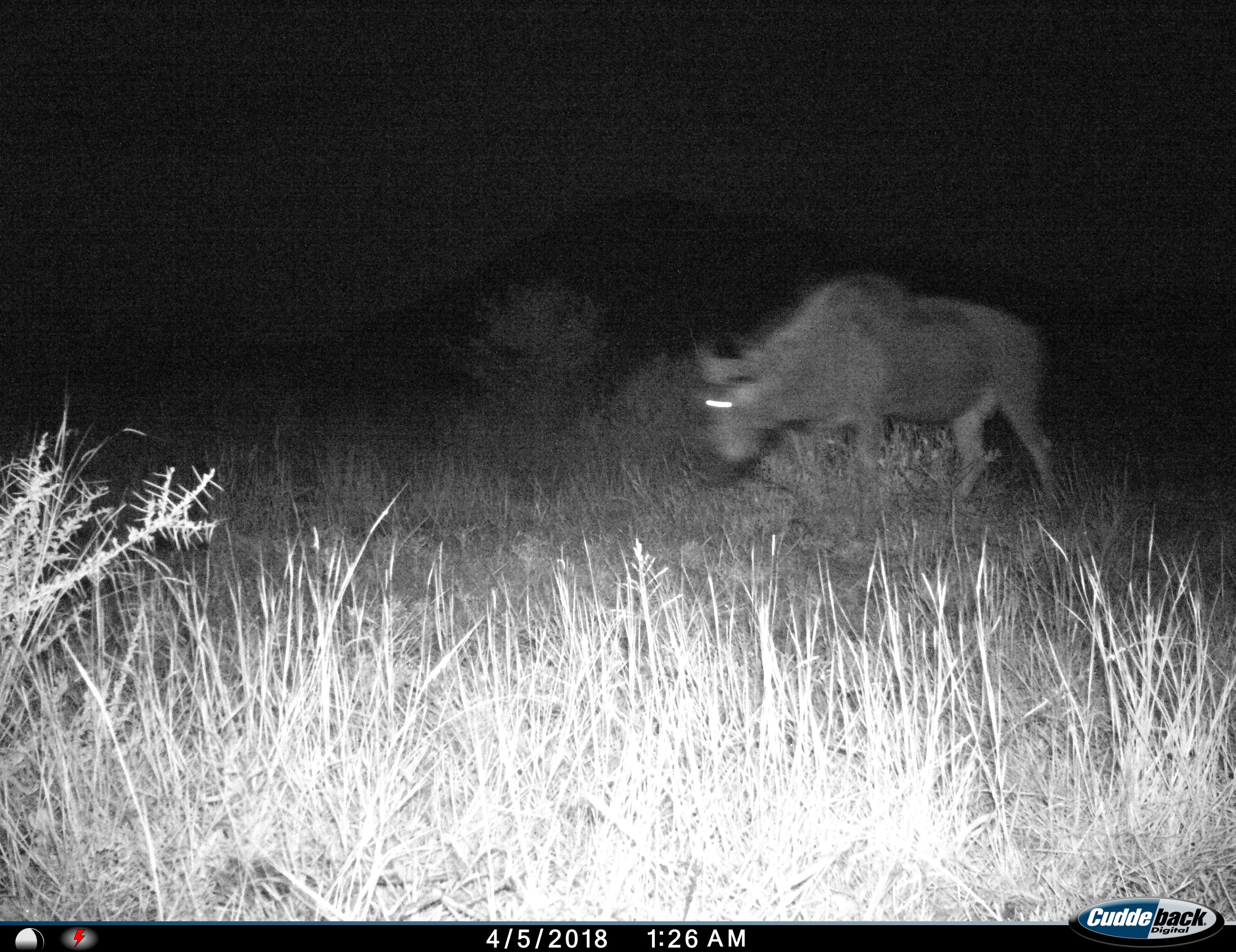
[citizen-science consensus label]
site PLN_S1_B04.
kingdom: Animalia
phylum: Chordata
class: Mammalia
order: Artiodactyla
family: Bovidae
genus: Connochaetes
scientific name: Connochaetes taurinus taurinus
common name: blue wildebeest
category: wildebeestblue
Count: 1.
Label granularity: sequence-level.